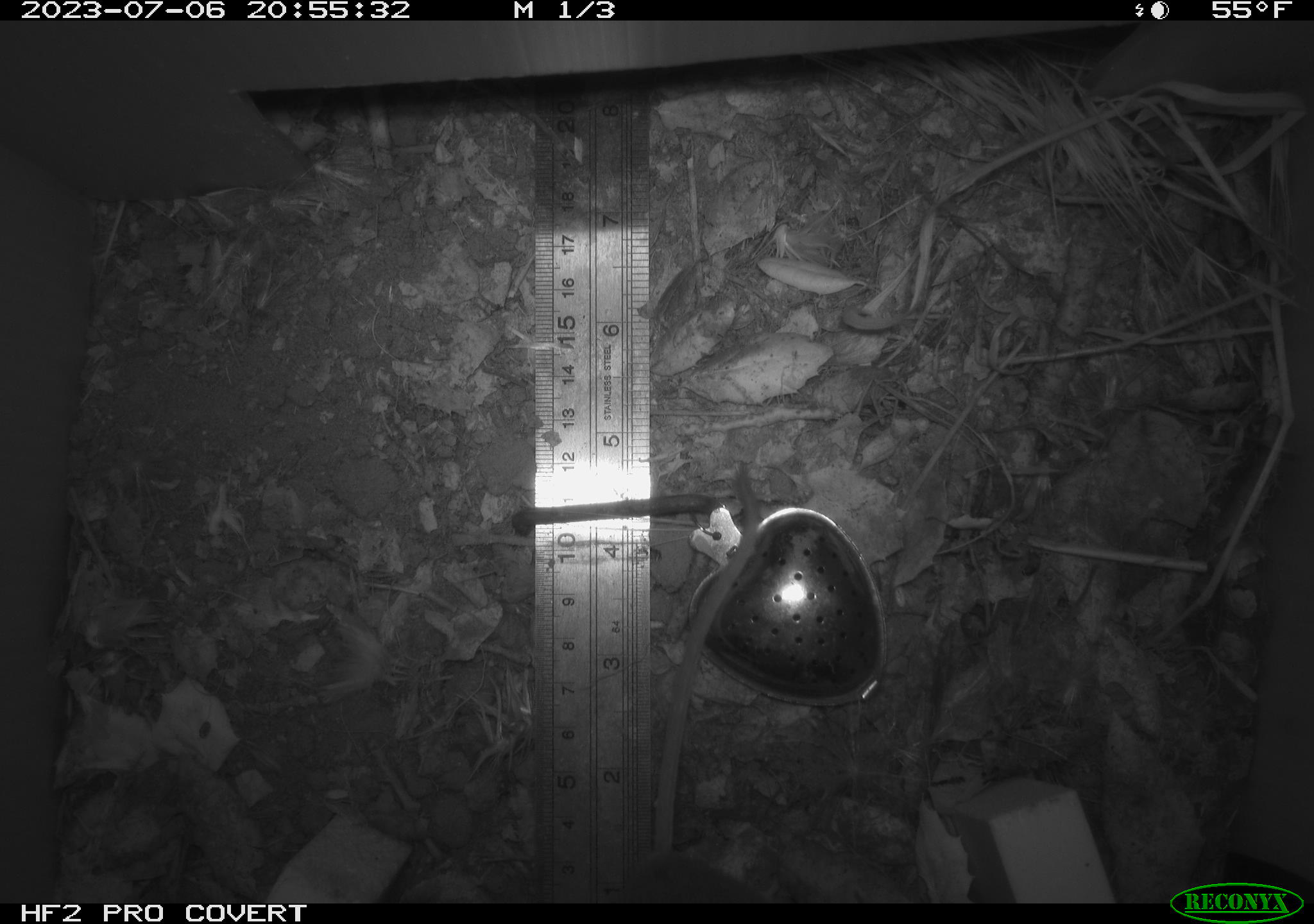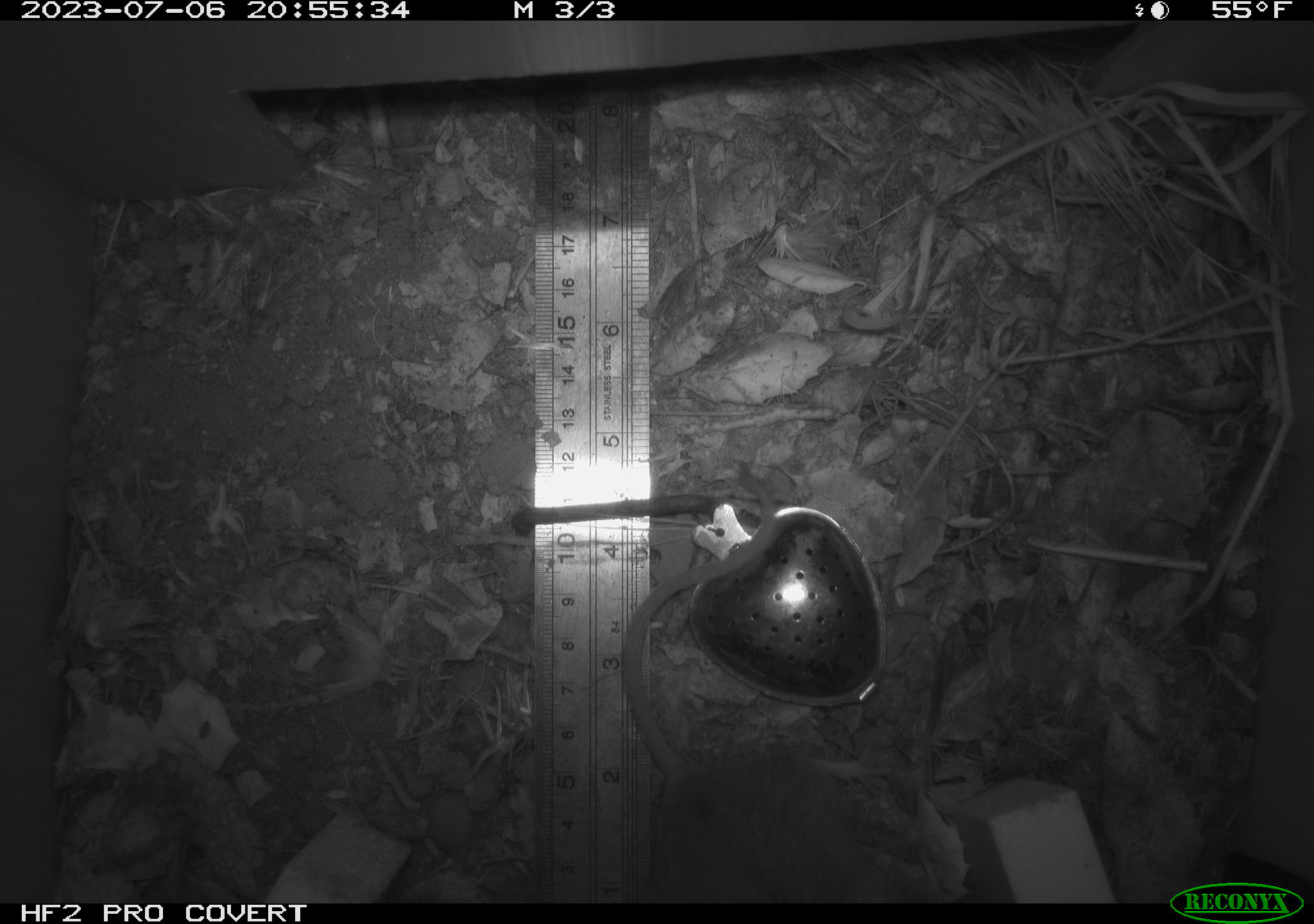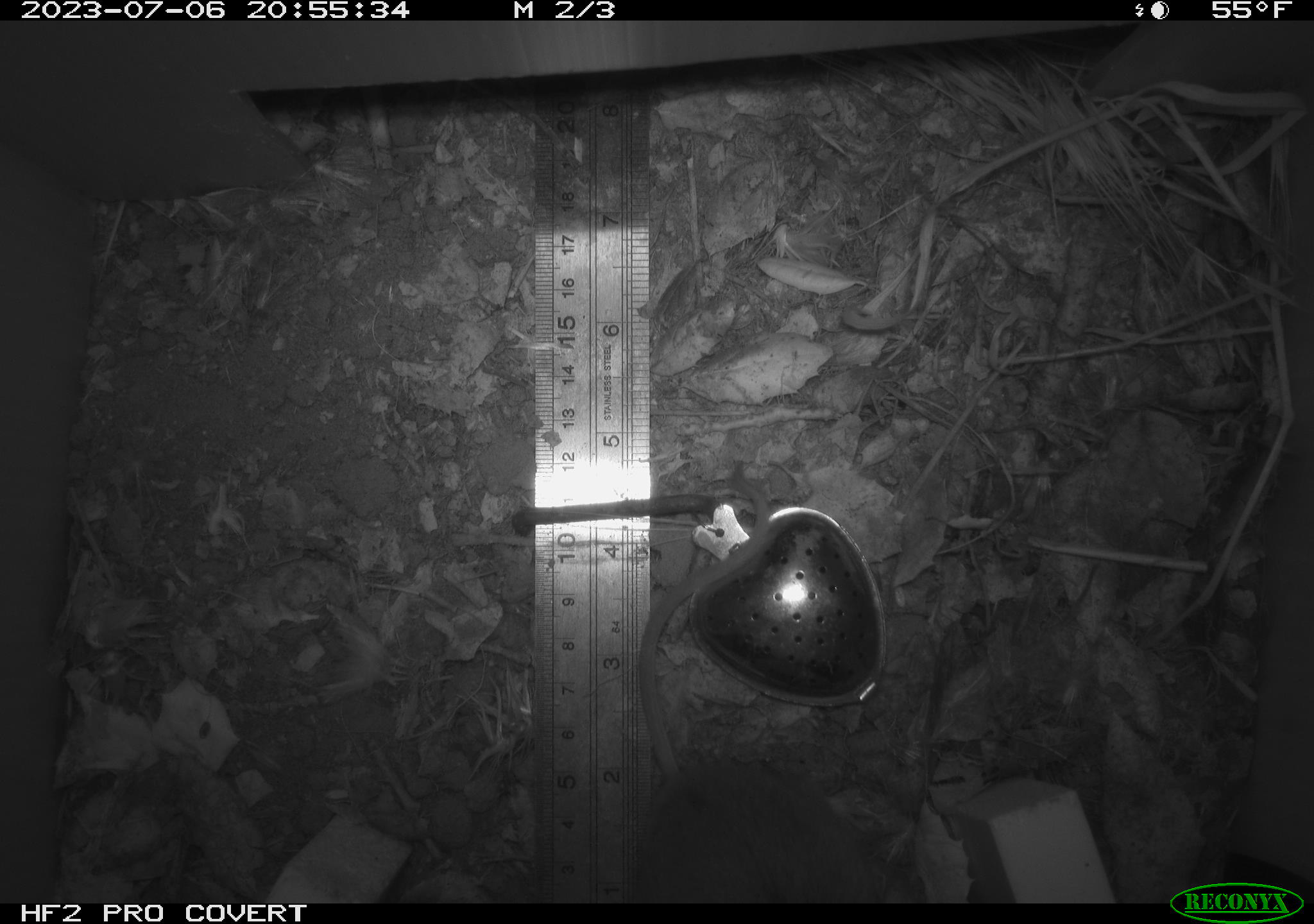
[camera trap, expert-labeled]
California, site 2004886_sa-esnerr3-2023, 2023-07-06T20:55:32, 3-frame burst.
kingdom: Animalia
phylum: Chordata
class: Mammalia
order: Rodentia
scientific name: Rodentia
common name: mouse species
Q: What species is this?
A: Mouse species (Rodentia).